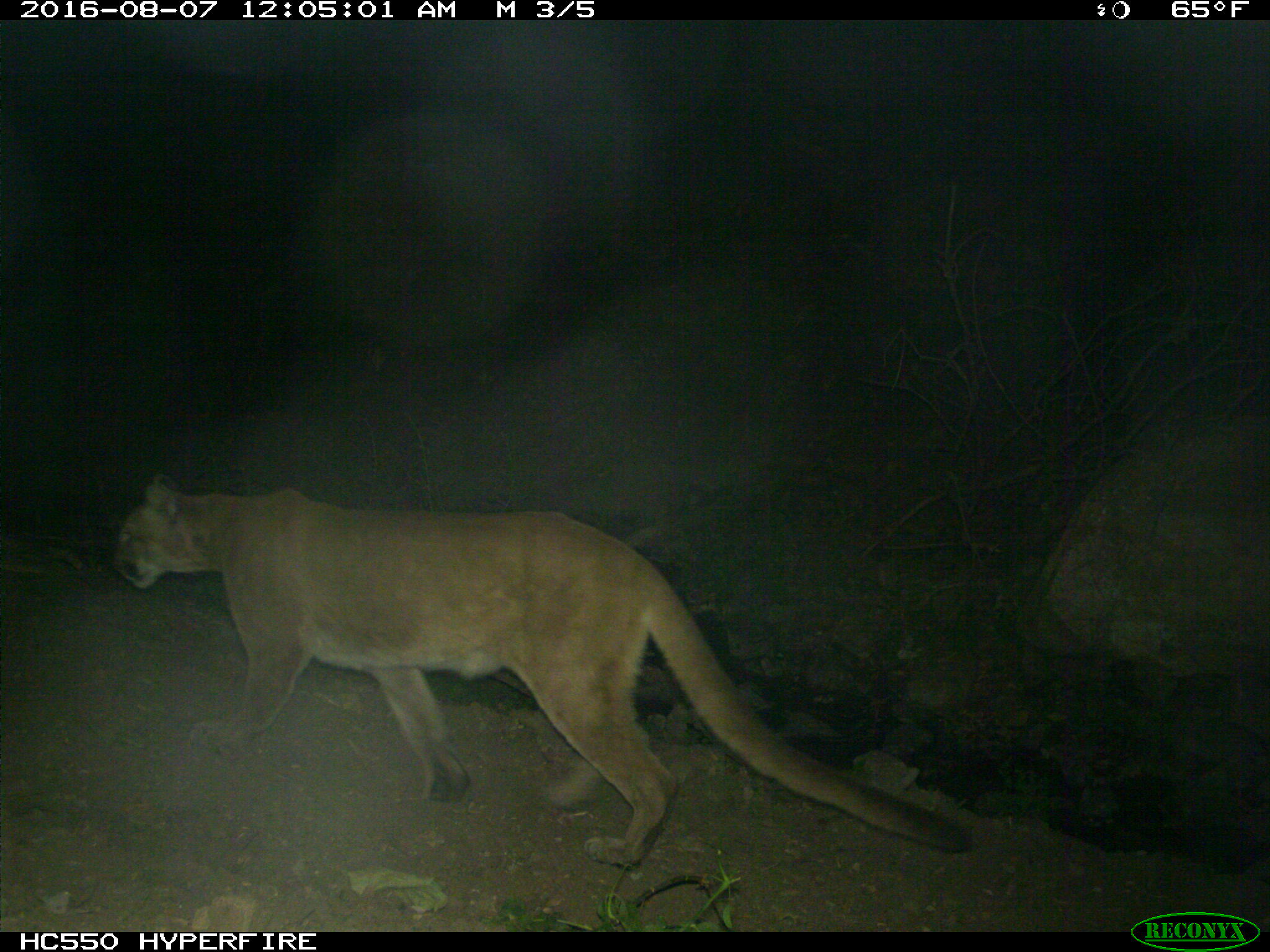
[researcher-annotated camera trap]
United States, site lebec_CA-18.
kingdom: Animalia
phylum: Chordata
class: Mammalia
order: Carnivora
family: Felidae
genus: Puma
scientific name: Puma concolor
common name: mountain lion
Puma concolor (mountain lion).